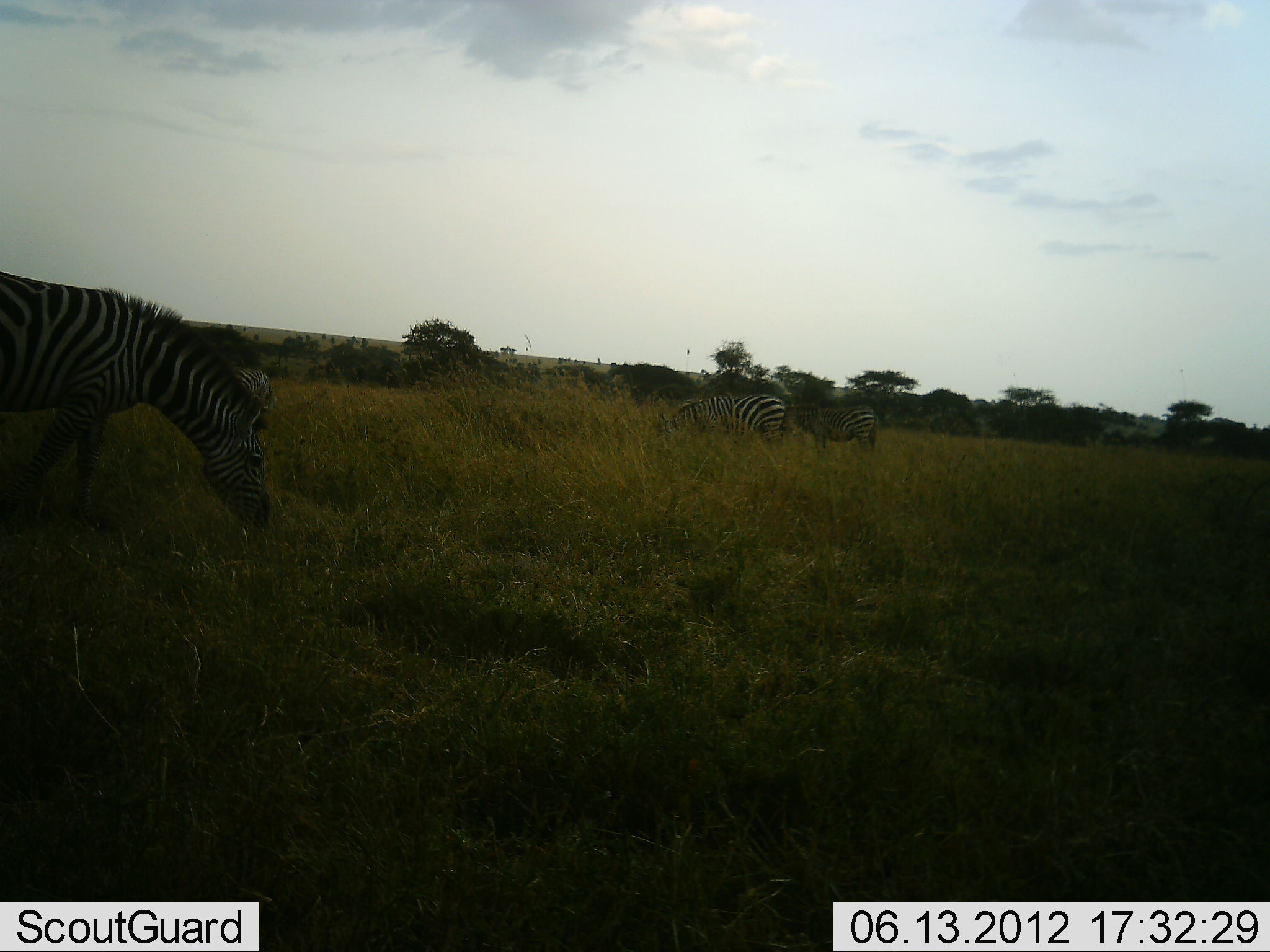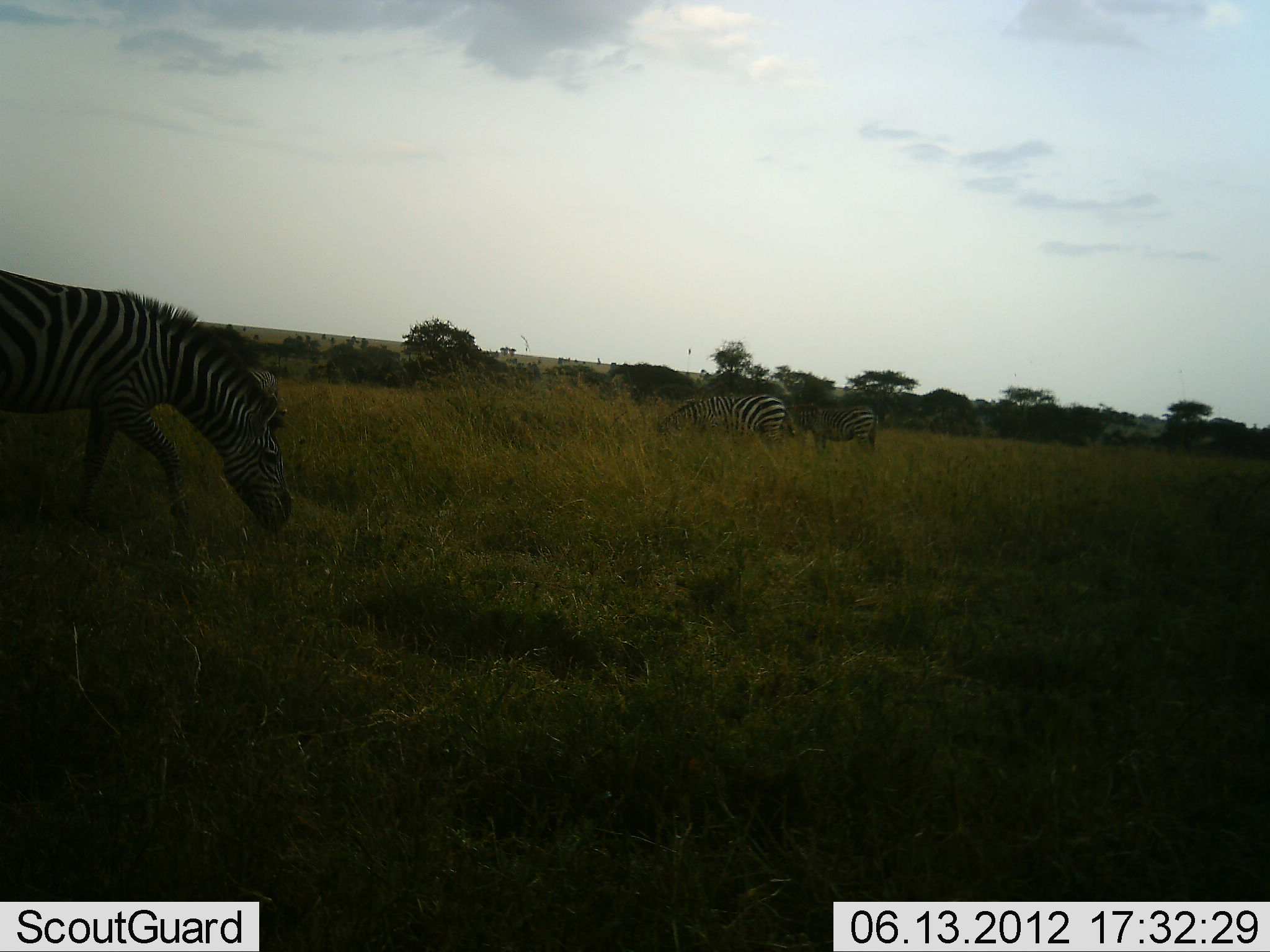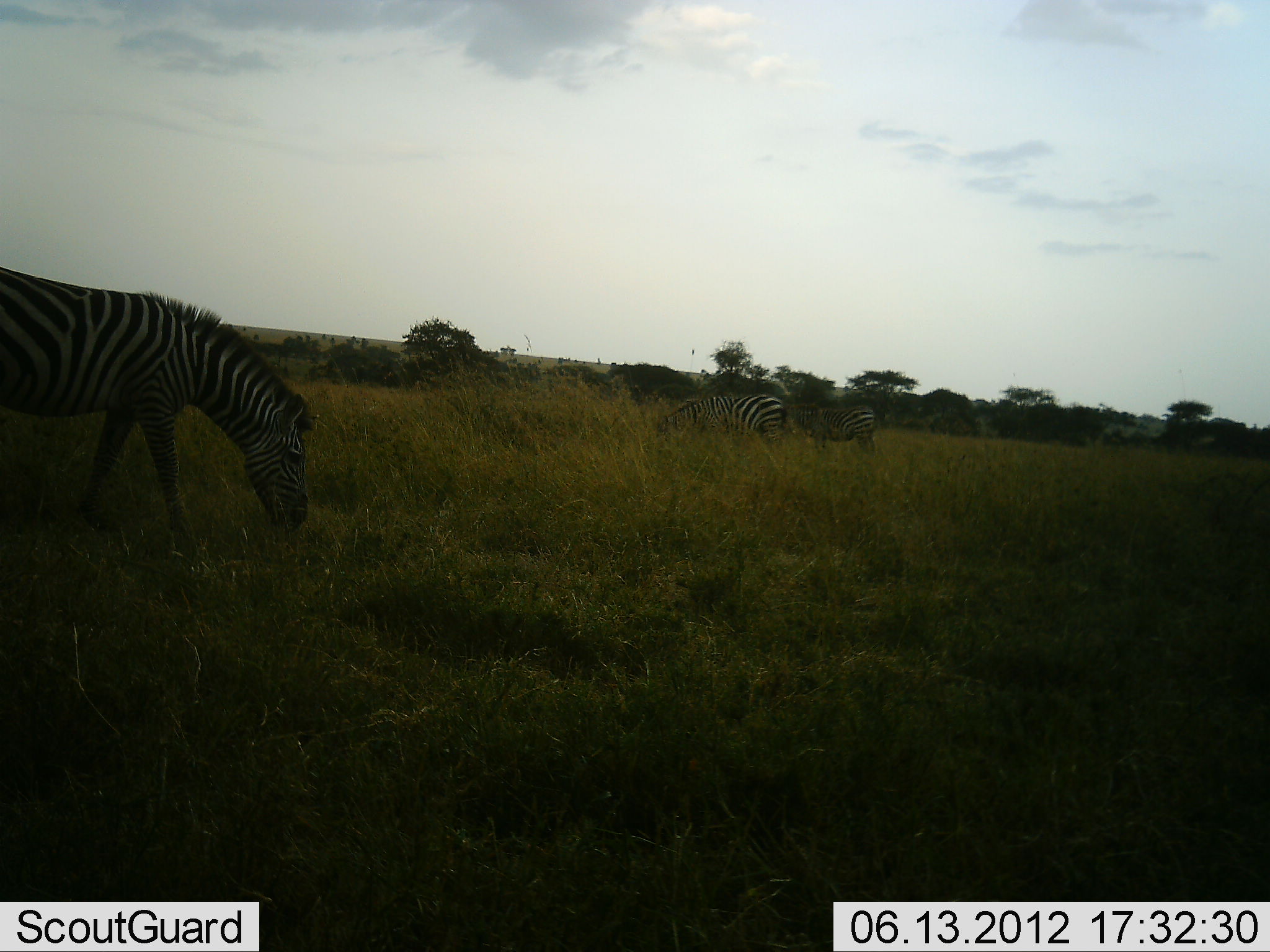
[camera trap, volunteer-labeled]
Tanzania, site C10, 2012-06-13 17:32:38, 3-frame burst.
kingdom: Animalia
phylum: Chordata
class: Mammalia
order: Perissodactyla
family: Equidae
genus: Equus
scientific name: Equus quagga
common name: plains zebra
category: zebra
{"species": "zebra (plains zebra) (Equus quagga)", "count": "3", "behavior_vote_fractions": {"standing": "30%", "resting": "0%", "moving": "40%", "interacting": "0%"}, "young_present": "0%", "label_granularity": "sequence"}